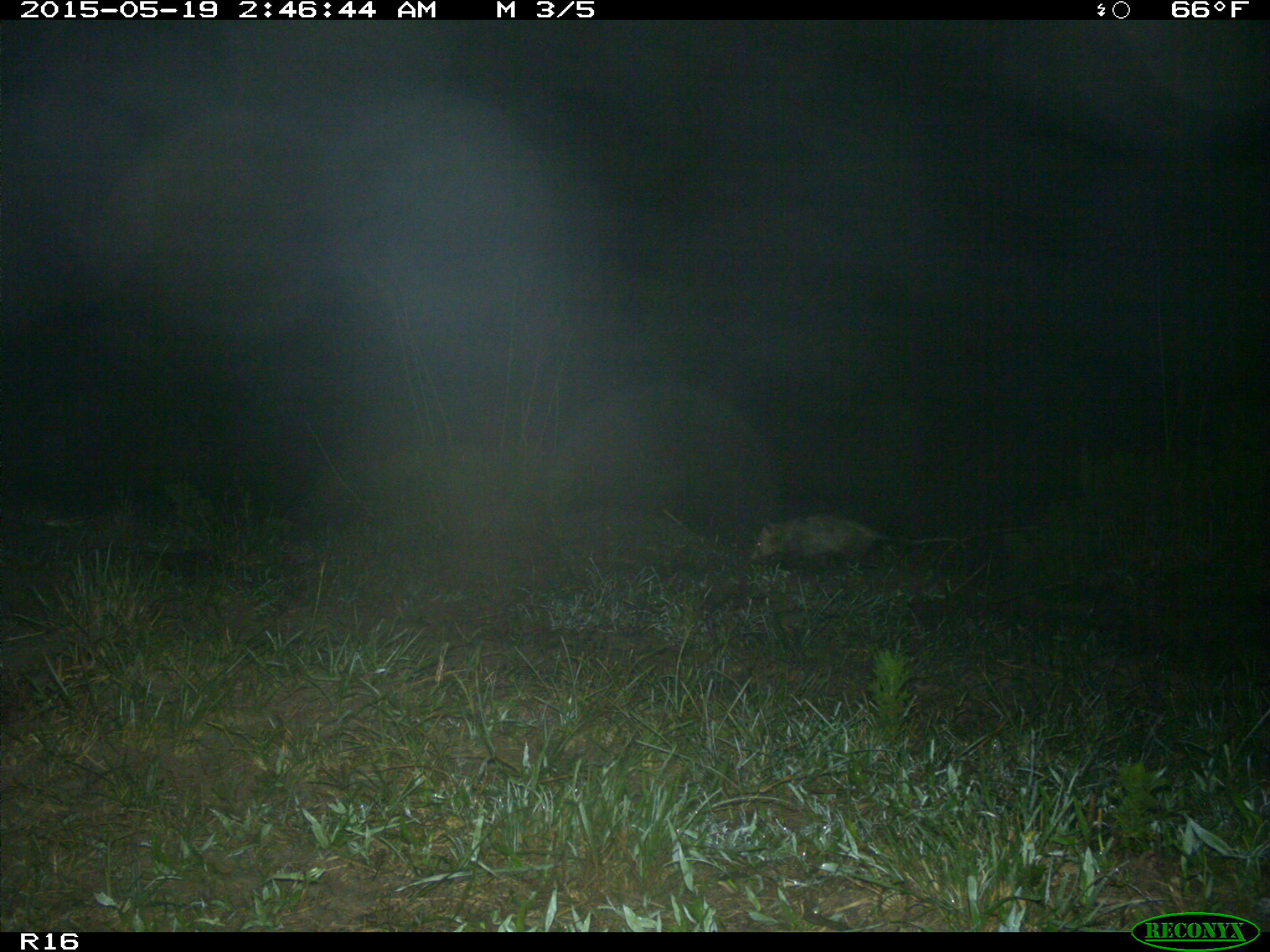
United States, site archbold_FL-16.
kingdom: Animalia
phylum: Chordata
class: Mammalia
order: Didelphimorphia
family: Didelphidae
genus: Didelphis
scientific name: Didelphis virginiana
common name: virginia opossum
Didelphis virginiana (virginia opossum).